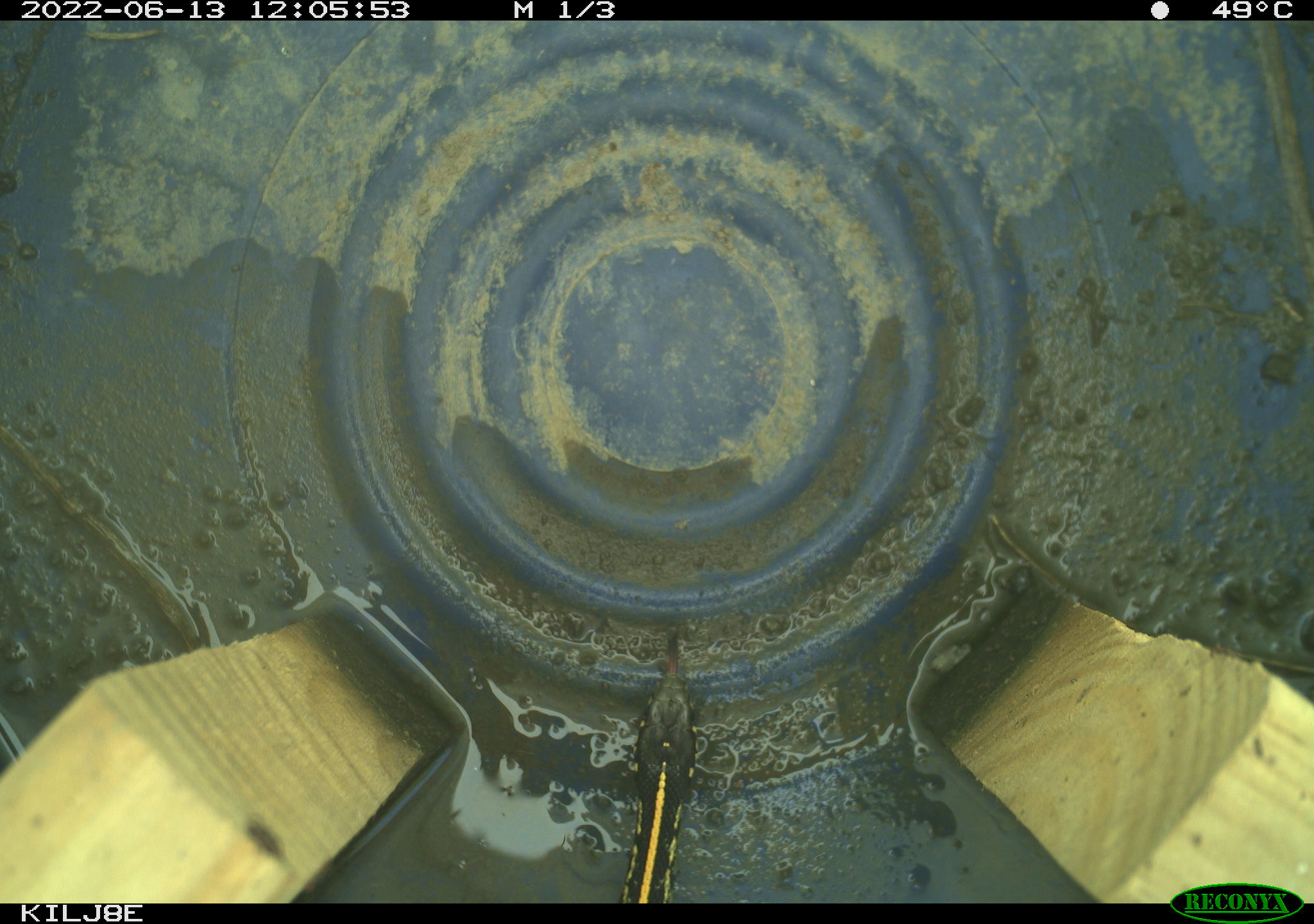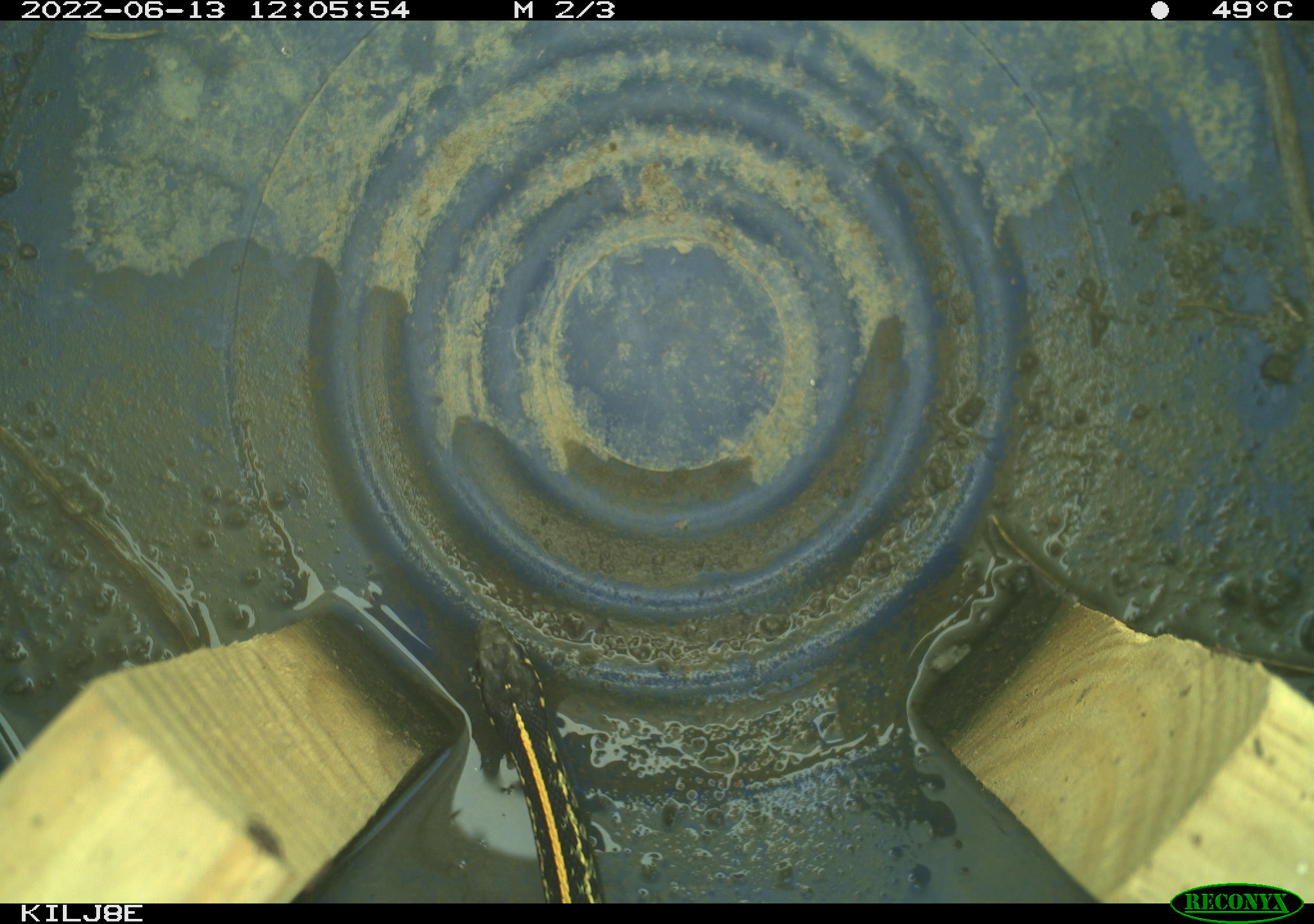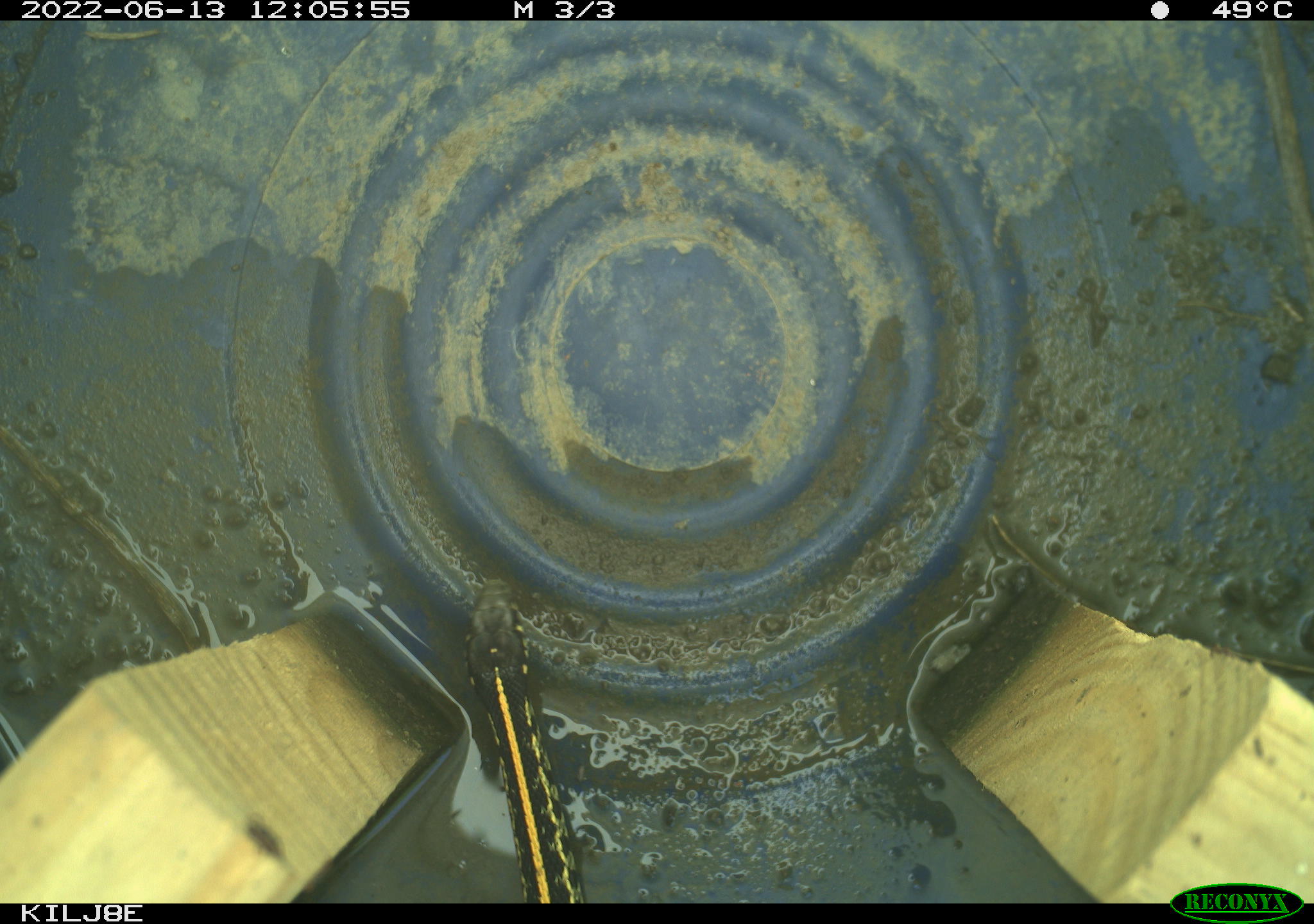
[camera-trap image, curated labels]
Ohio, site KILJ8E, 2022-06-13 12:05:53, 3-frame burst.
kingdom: Animalia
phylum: Chordata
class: Reptilia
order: Squamata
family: Colubridae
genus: Thamnophis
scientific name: Thamnophis radix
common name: plains gartersnake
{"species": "plains gartersnake (Thamnophis radix)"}